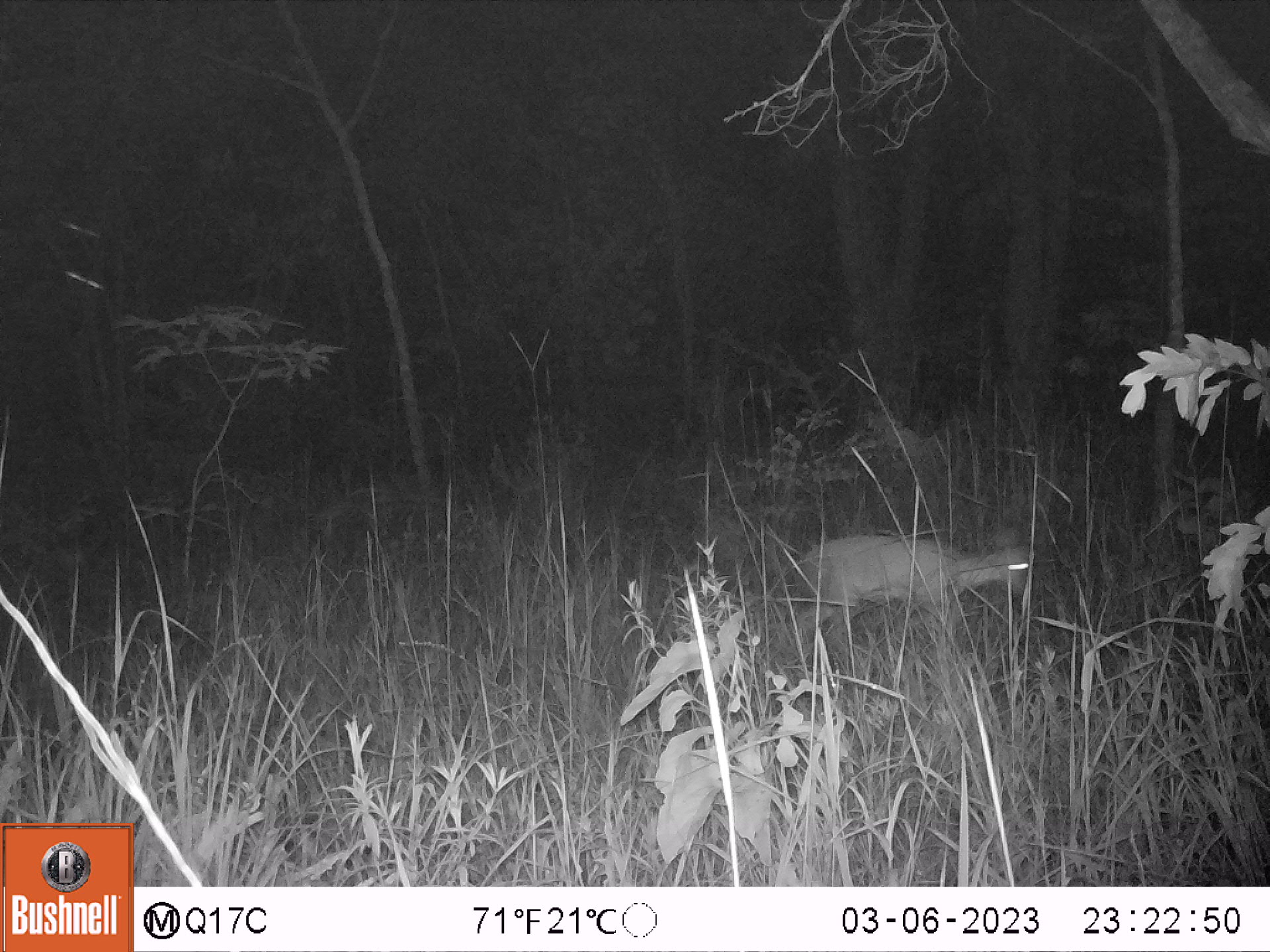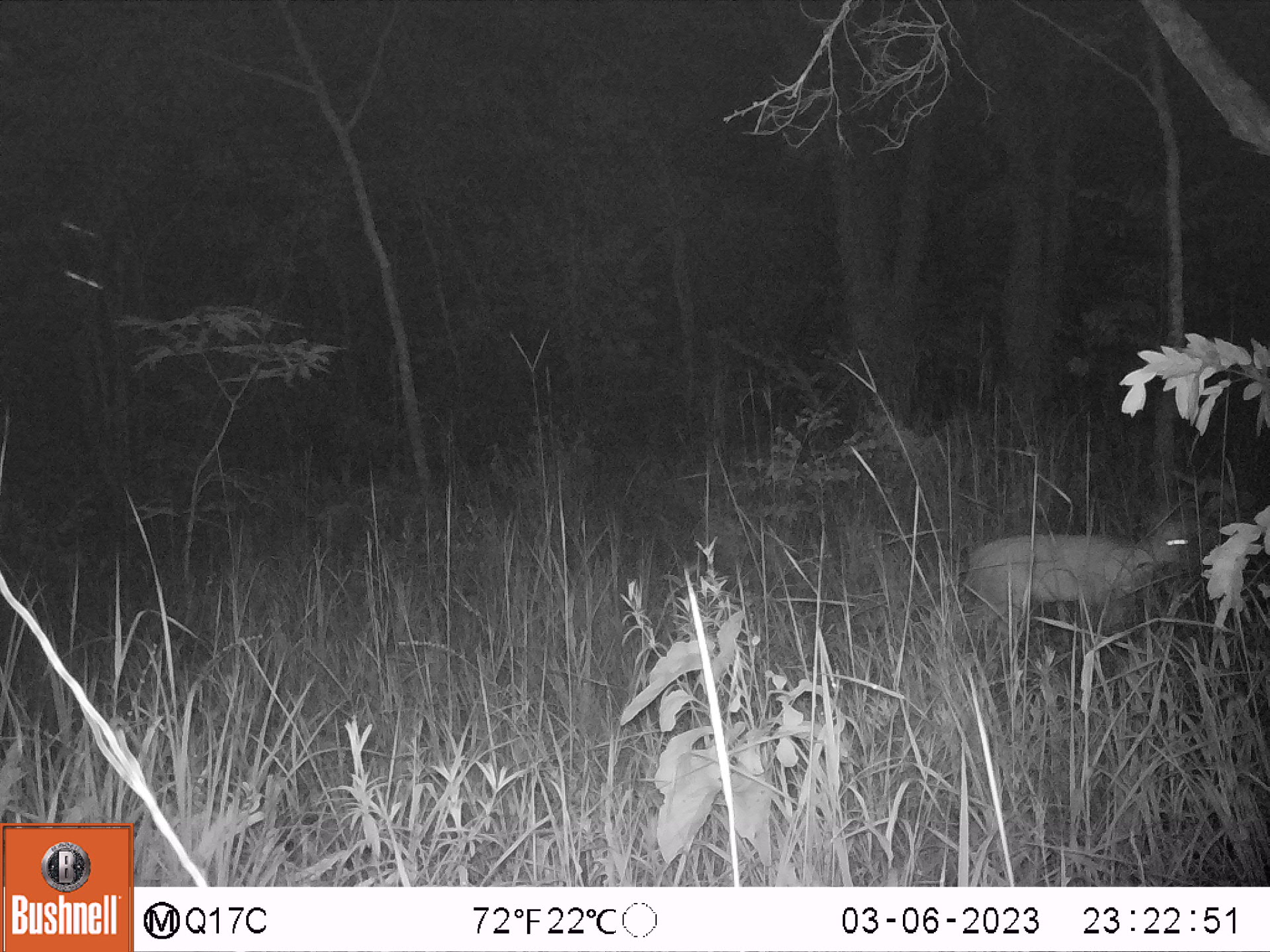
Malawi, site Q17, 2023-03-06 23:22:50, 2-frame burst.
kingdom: Animalia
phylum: Chordata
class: Mammalia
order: Artiodactyla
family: Bovidae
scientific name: Antilopinae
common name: small antelope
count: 1